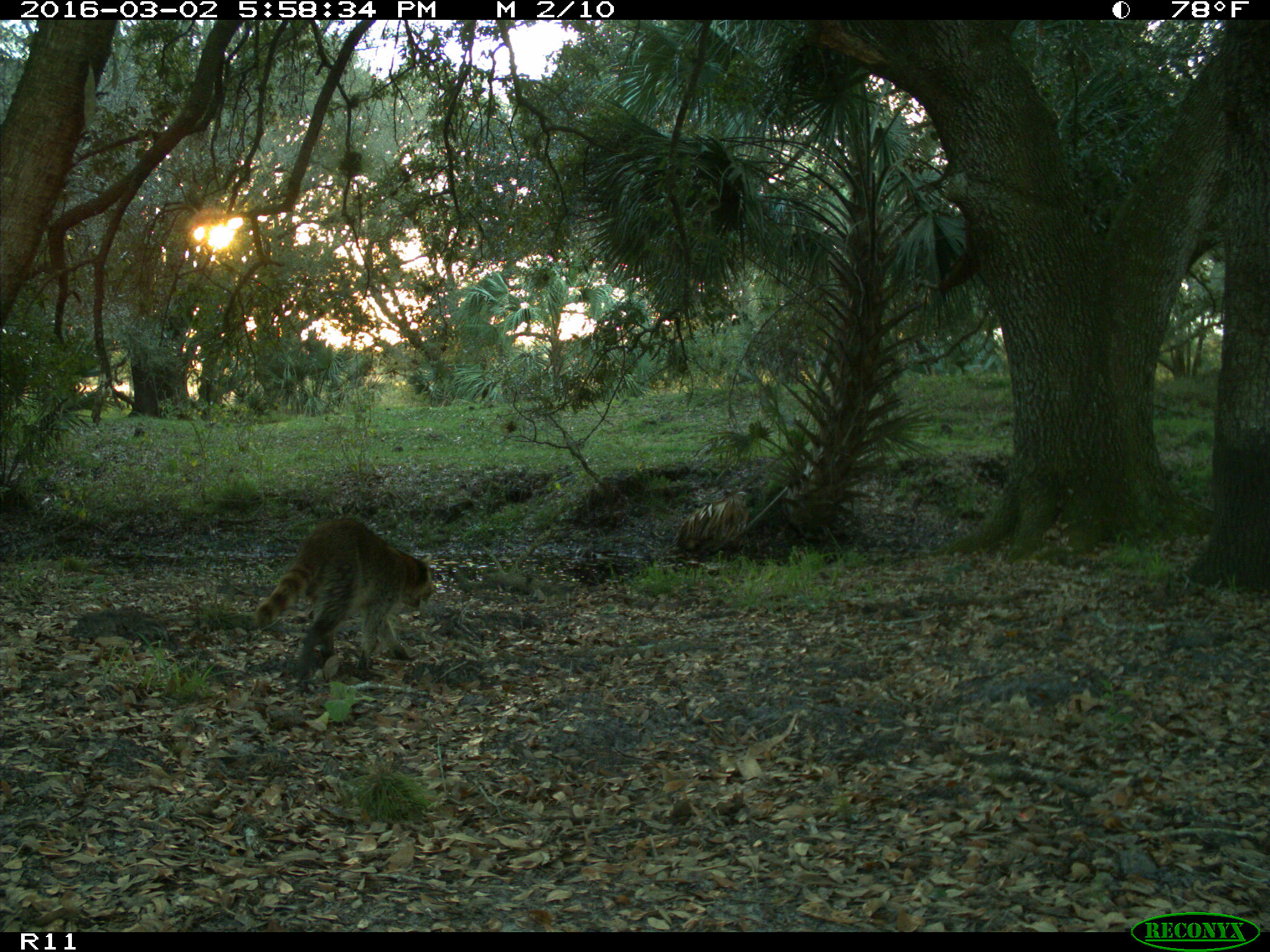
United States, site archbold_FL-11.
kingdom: Animalia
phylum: Chordata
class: Mammalia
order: Carnivora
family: Procyonidae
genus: Procyon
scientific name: Procyon lotor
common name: common raccoon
Procyon lotor (common raccoon).